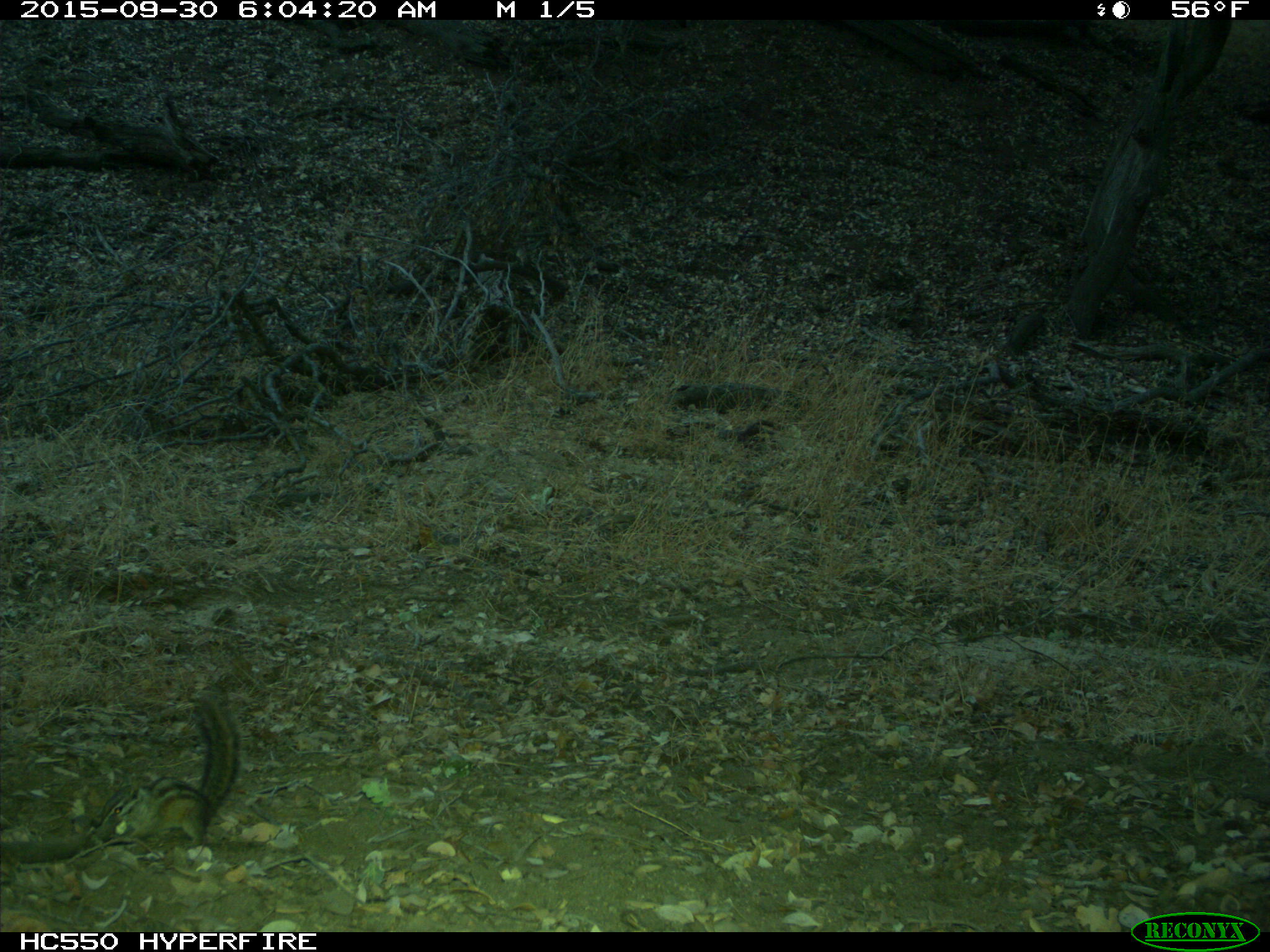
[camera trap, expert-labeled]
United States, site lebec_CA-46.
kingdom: Animalia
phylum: Chordata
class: Mammalia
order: Rodentia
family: Sciuridae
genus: Tamias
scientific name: Tamias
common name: chipmunk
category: unidentified chipmunk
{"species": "unidentified chipmunk (chipmunk) (Tamias)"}